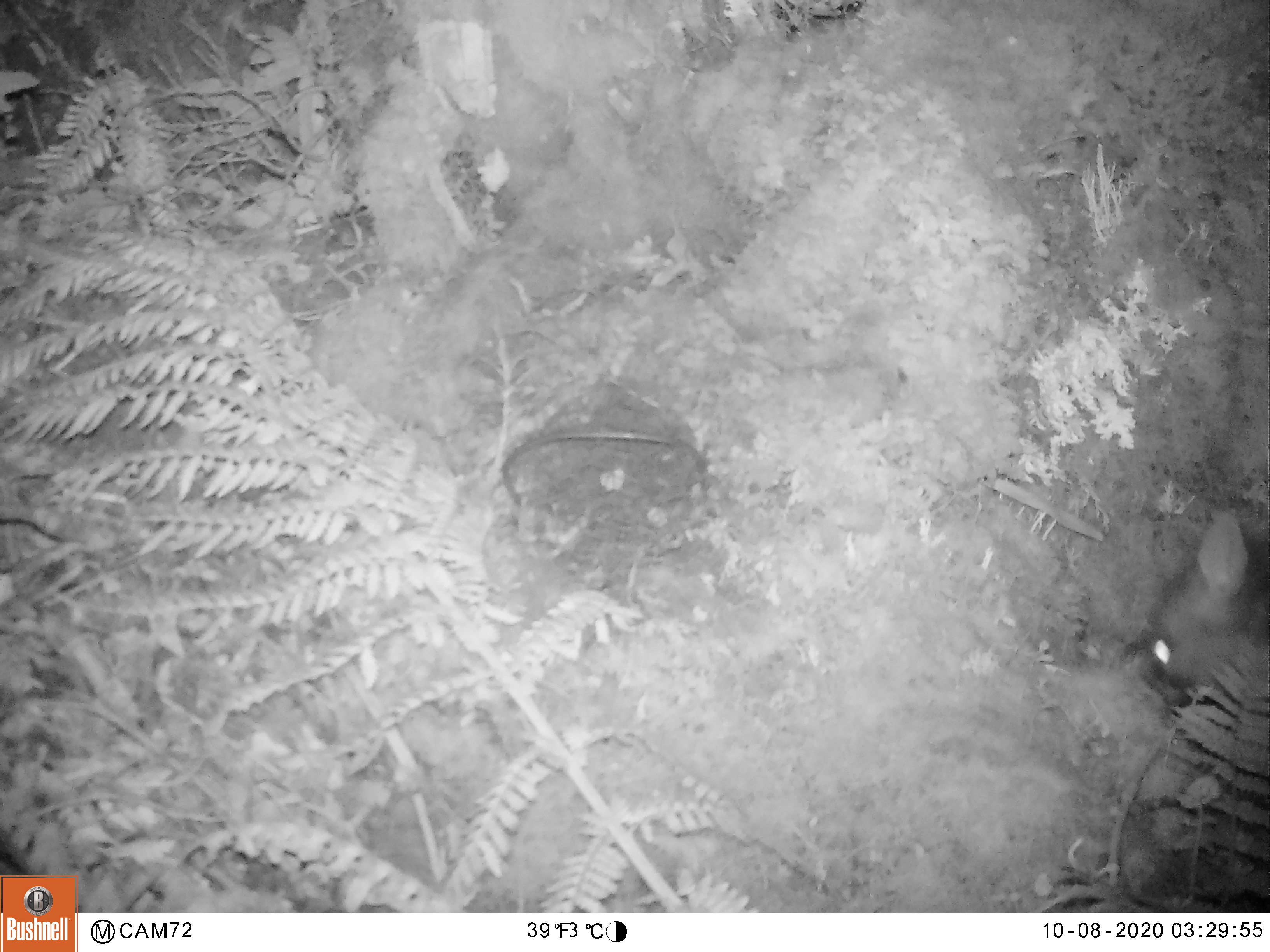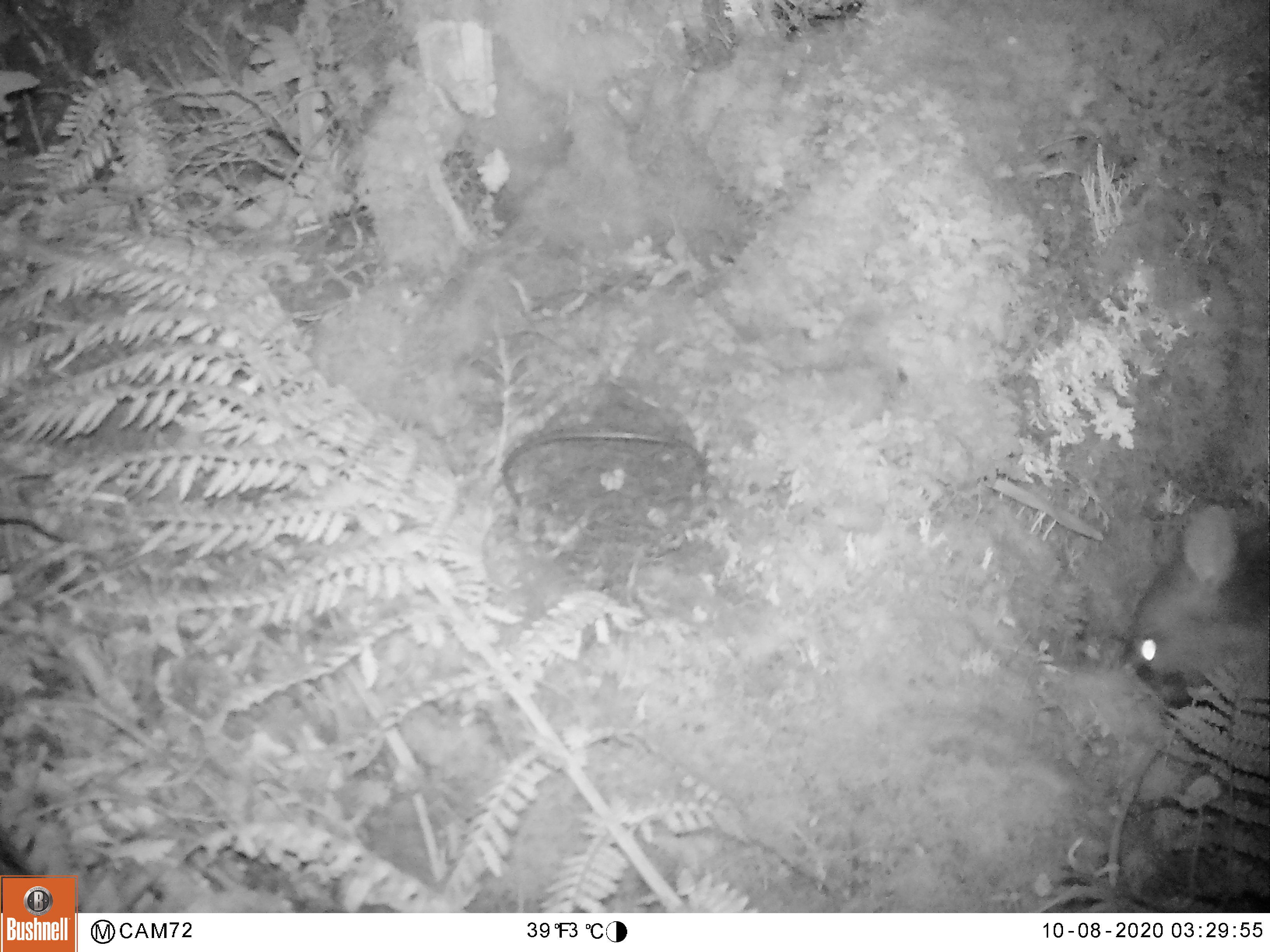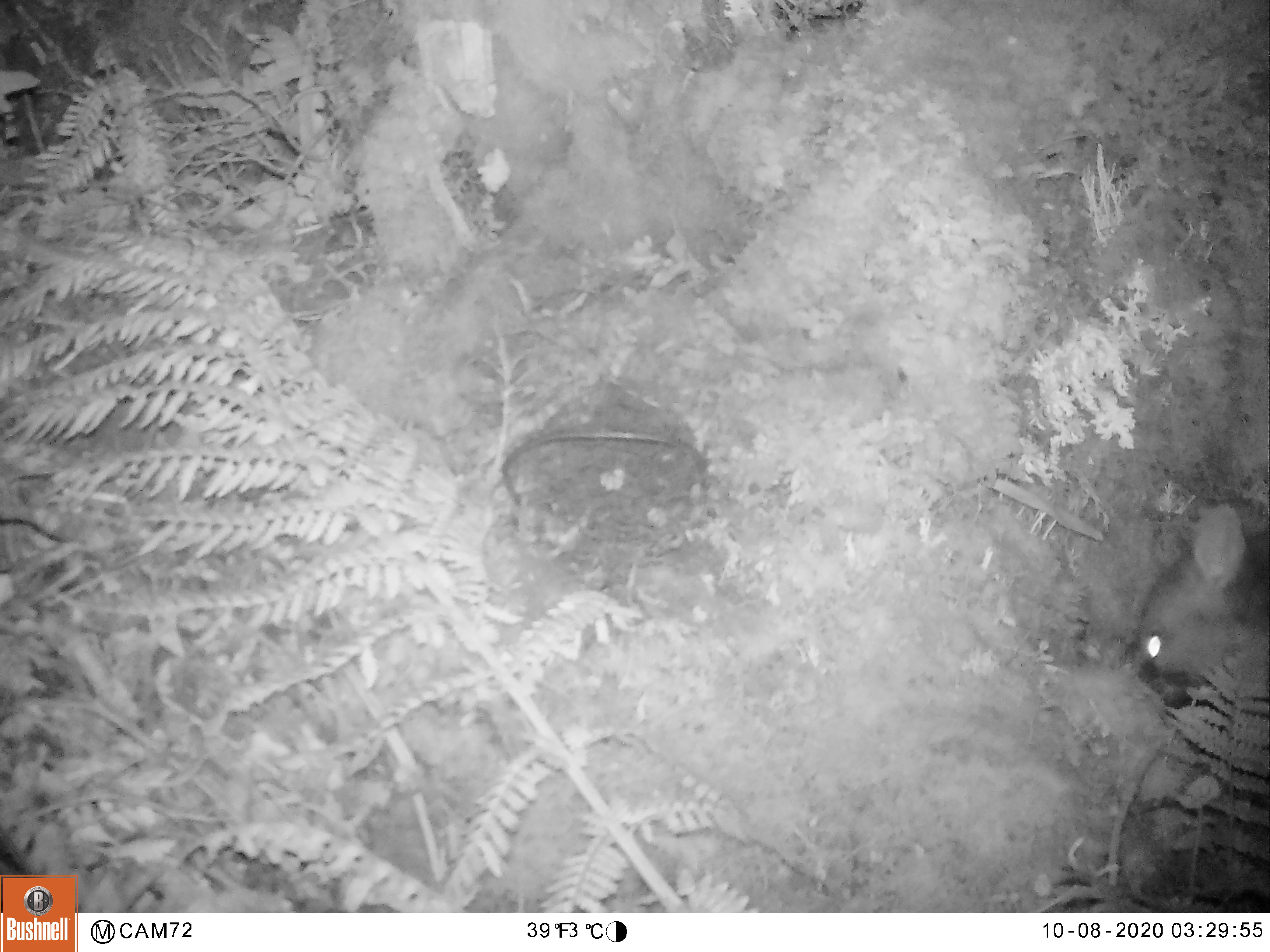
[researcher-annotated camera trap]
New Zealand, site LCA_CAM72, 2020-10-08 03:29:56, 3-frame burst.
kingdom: Animalia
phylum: Chordata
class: Mammalia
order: Diprotodontia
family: Phalangeridae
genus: Trichosurus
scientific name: Trichosurus vulpecula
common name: common brushtail possum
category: possum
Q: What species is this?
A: Possum (common brushtail possum) (Trichosurus vulpecula).